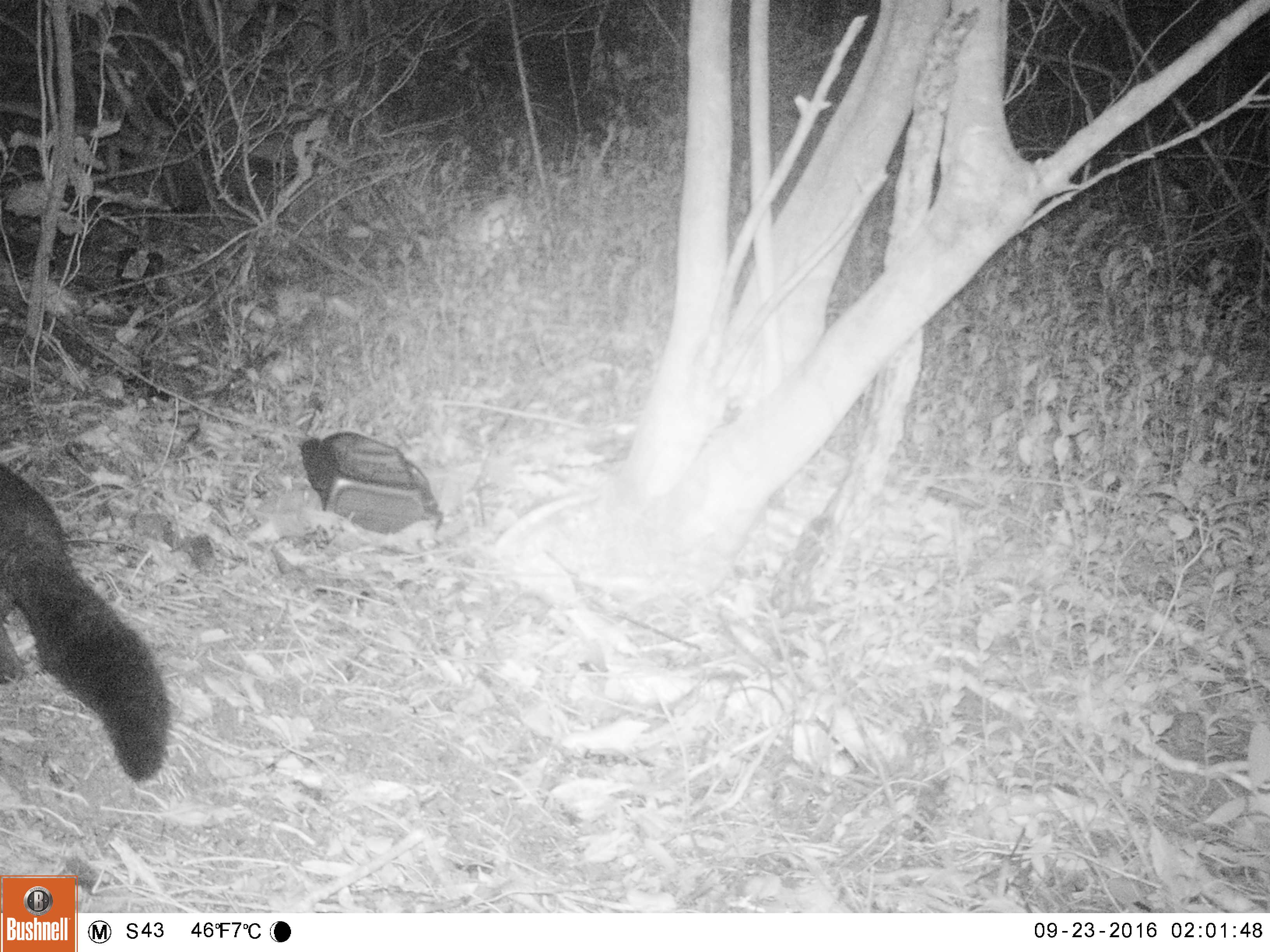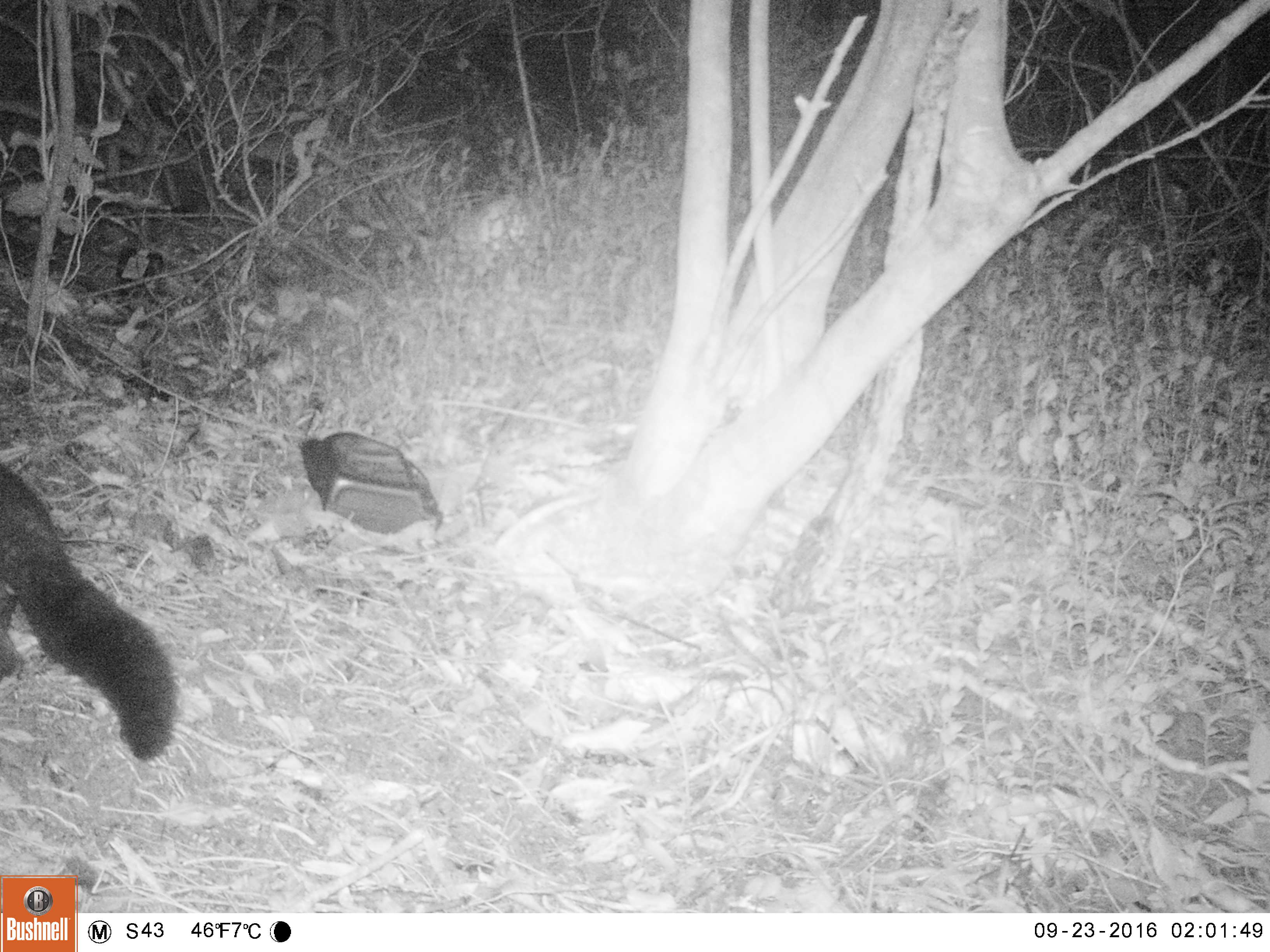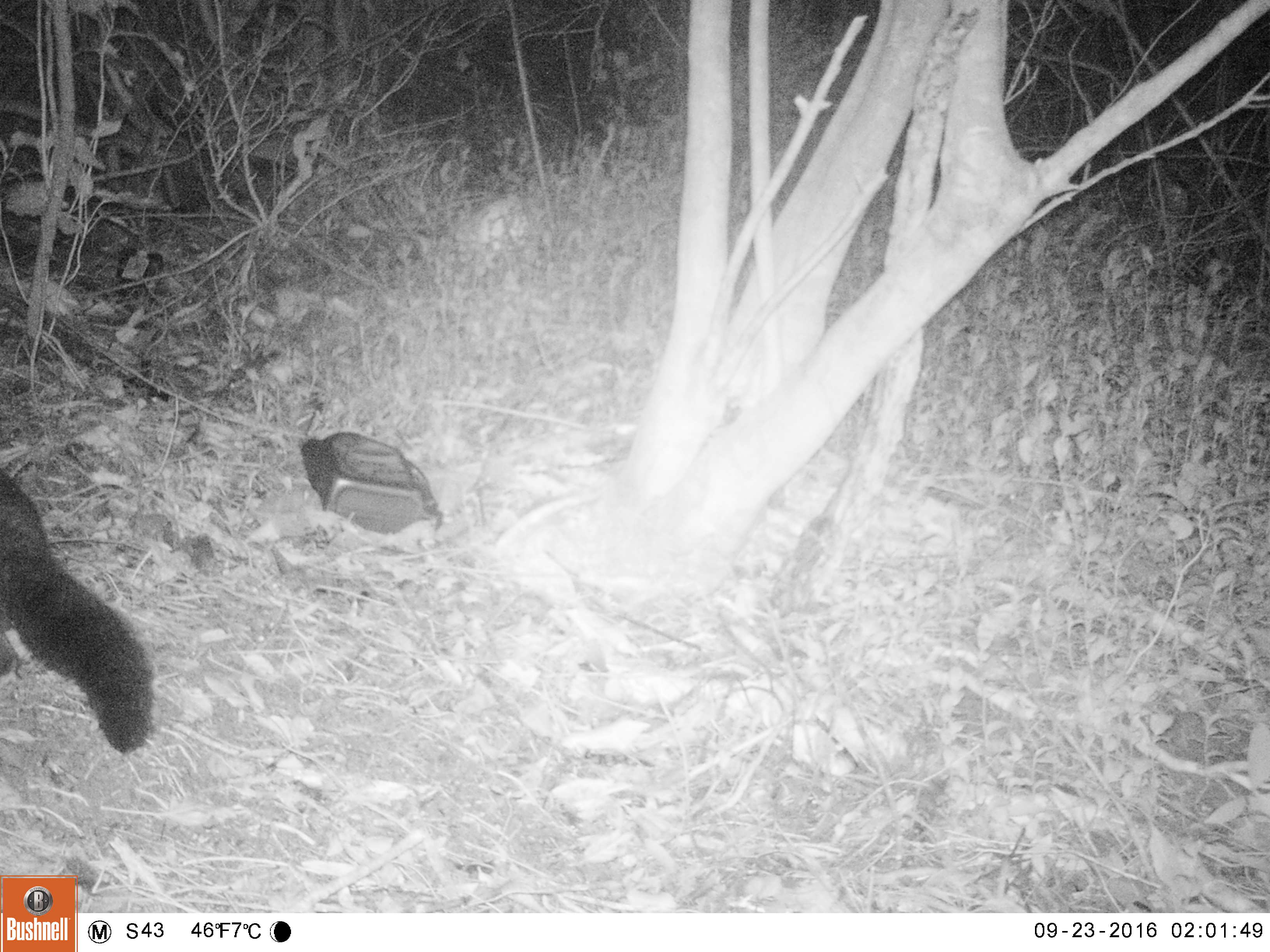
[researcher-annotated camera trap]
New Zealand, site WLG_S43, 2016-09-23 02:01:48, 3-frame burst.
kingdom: Animalia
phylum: Chordata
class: Mammalia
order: Diprotodontia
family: Phalangeridae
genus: Trichosurus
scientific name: Trichosurus vulpecula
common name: common brushtail possum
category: possum